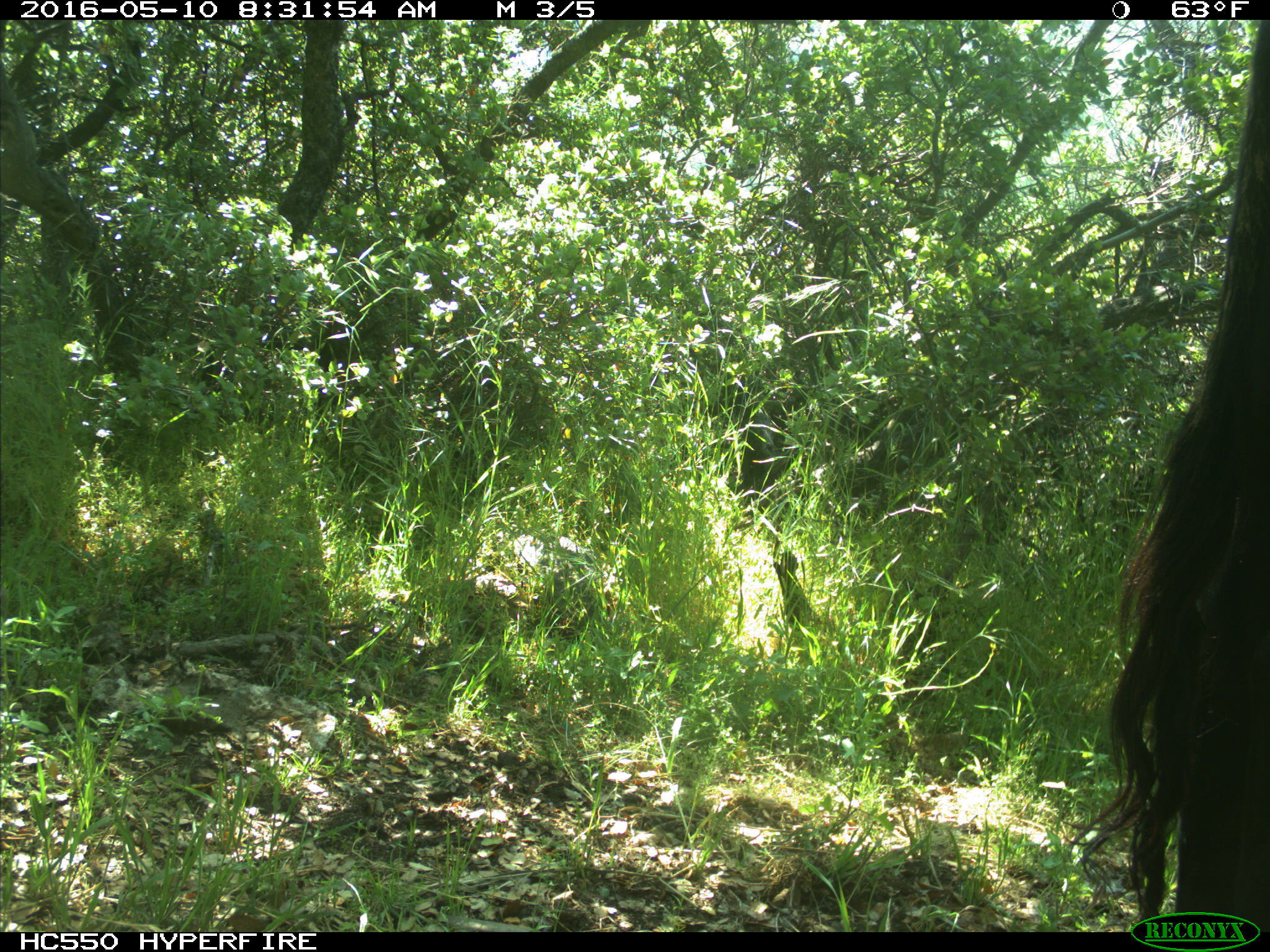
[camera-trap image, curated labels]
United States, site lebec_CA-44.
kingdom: Animalia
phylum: Chordata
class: Mammalia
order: Artiodactyla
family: Bovidae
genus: Bos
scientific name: Bos taurus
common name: domestic cow